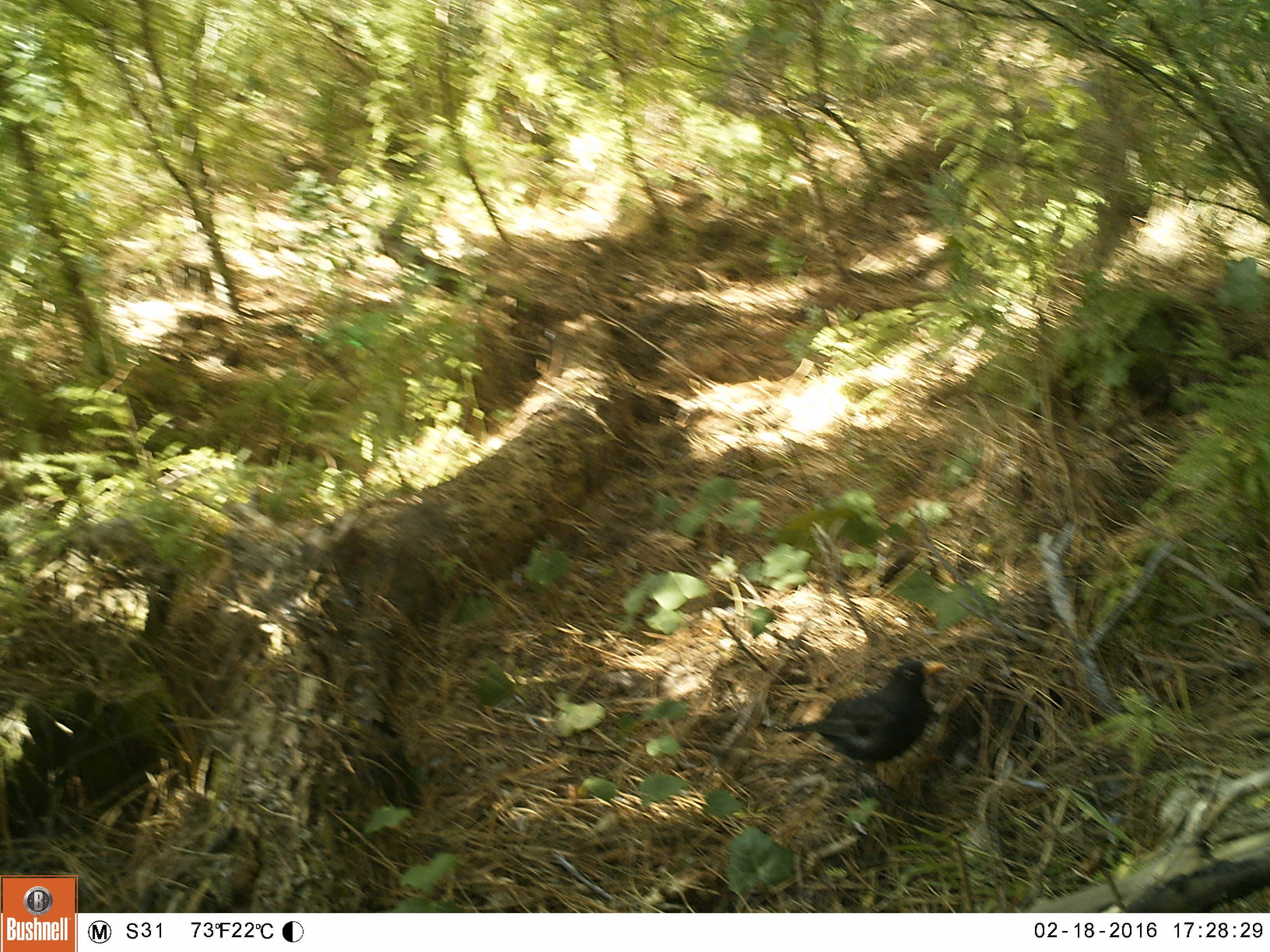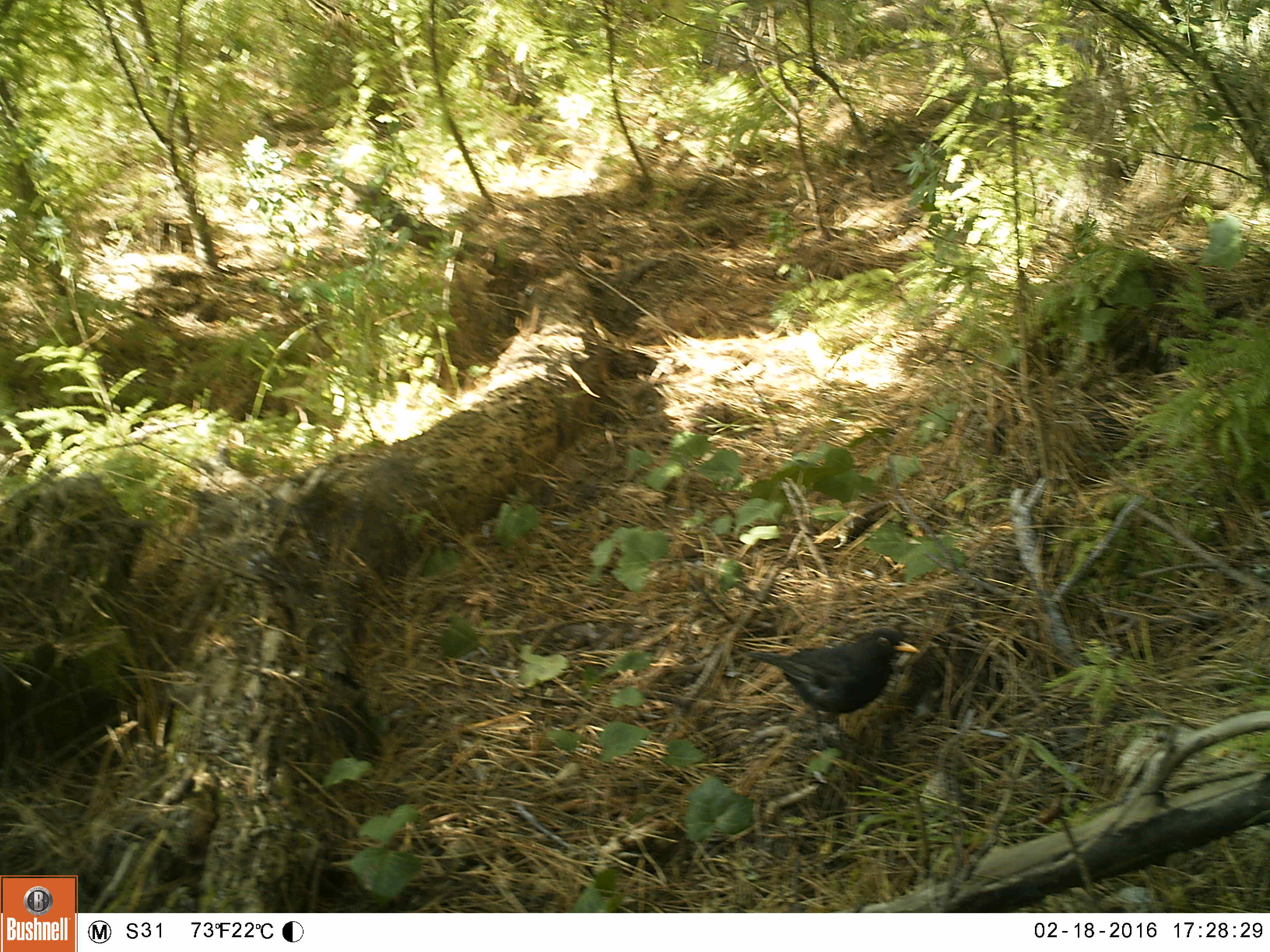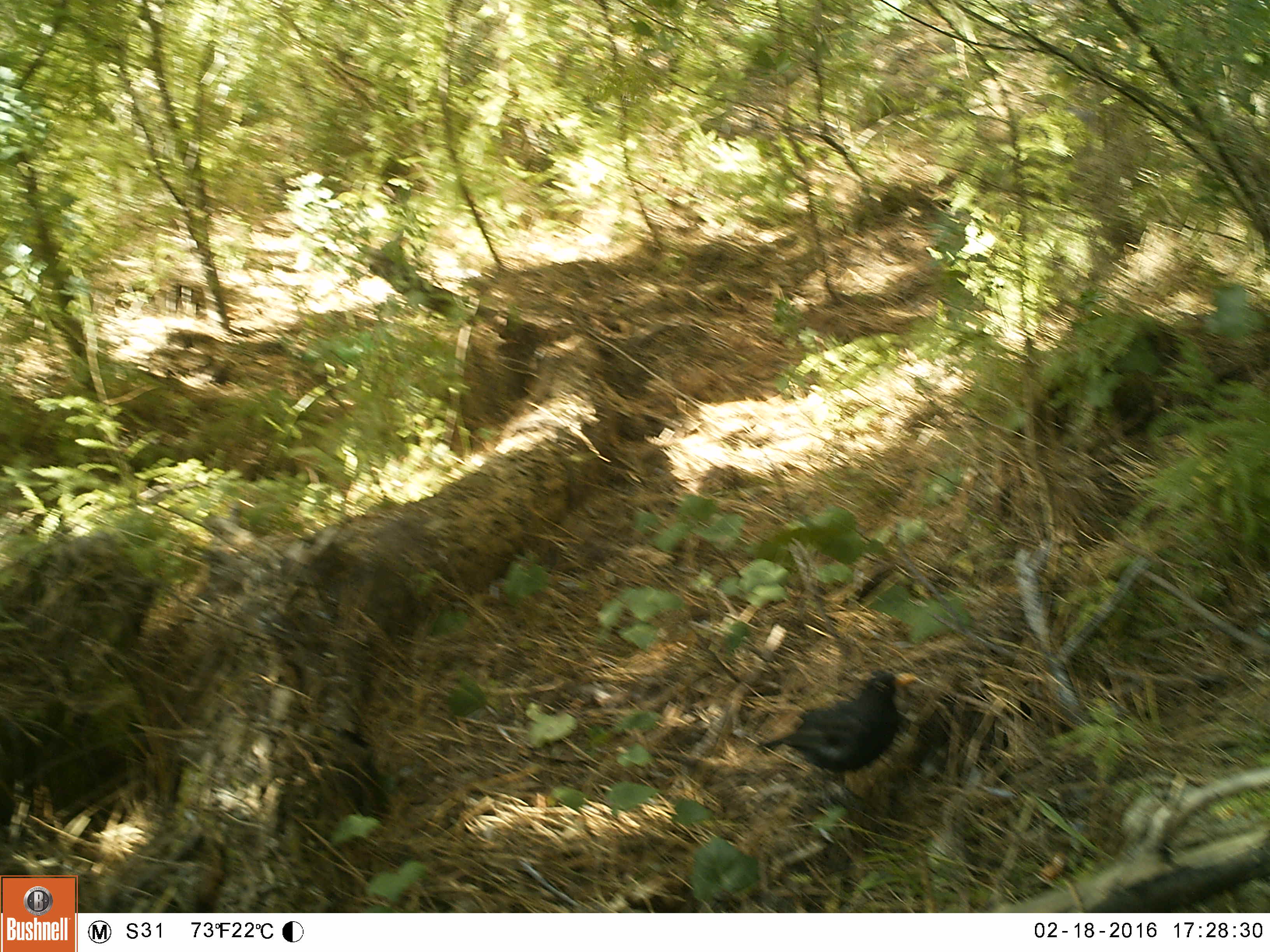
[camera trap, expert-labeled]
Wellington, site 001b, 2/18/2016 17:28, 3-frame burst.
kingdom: Animalia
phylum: Chordata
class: Aves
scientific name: Aves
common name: bird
Bird (Aves).